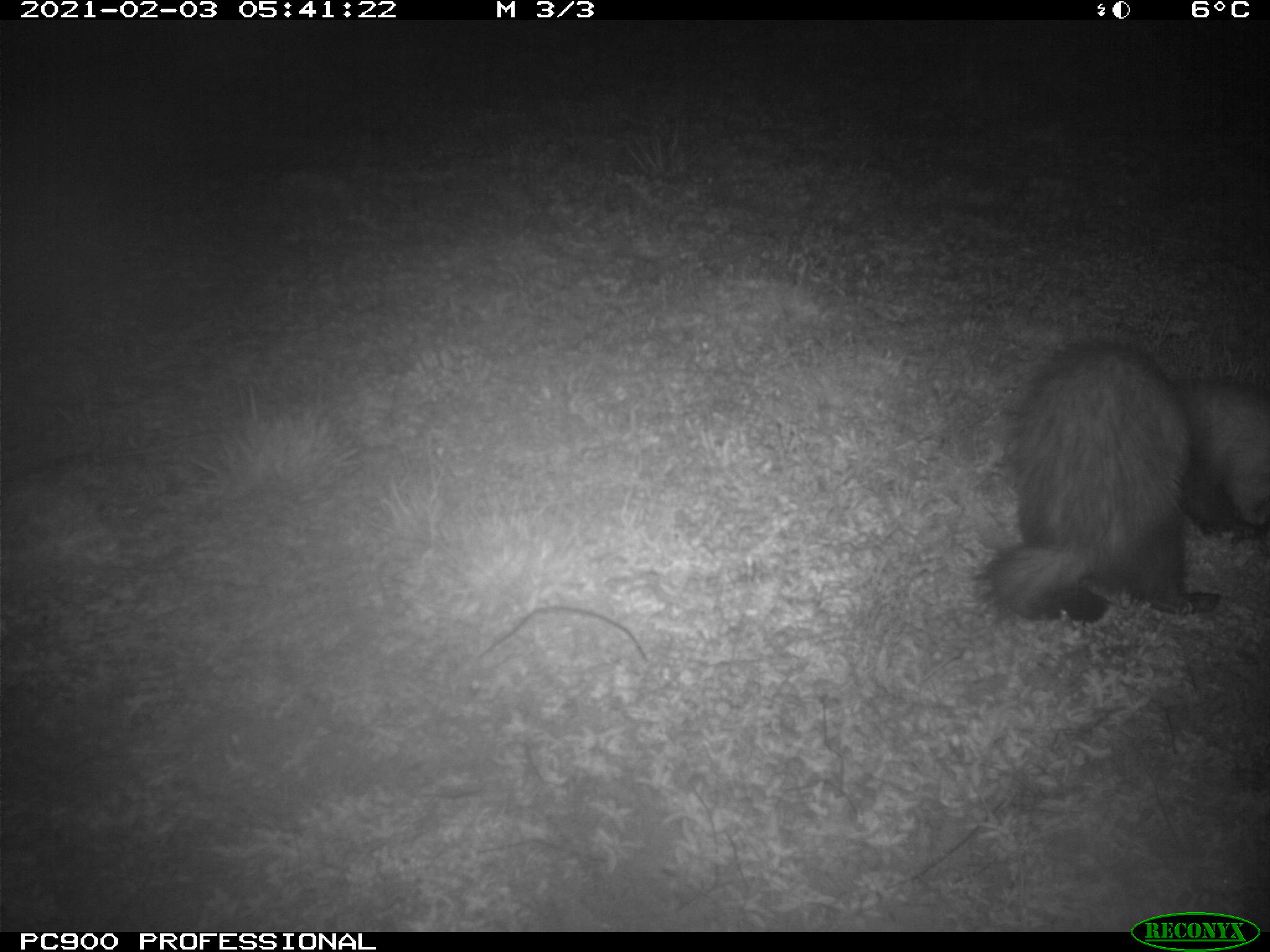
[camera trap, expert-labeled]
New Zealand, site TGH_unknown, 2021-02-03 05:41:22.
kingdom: Animalia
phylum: Chordata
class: Mammalia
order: Carnivora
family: Mustelidae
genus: Mustela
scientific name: Mustela furo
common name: ferret